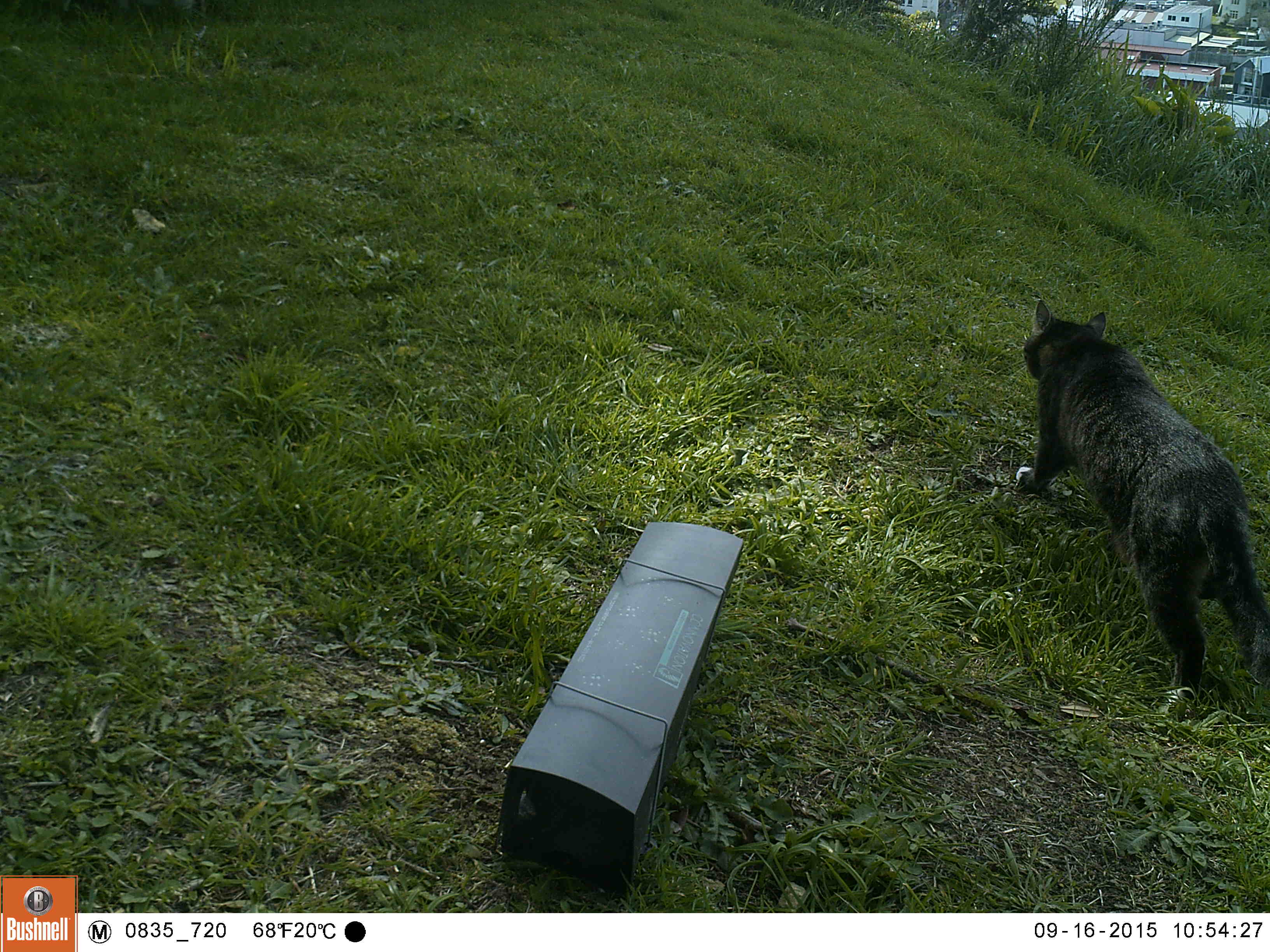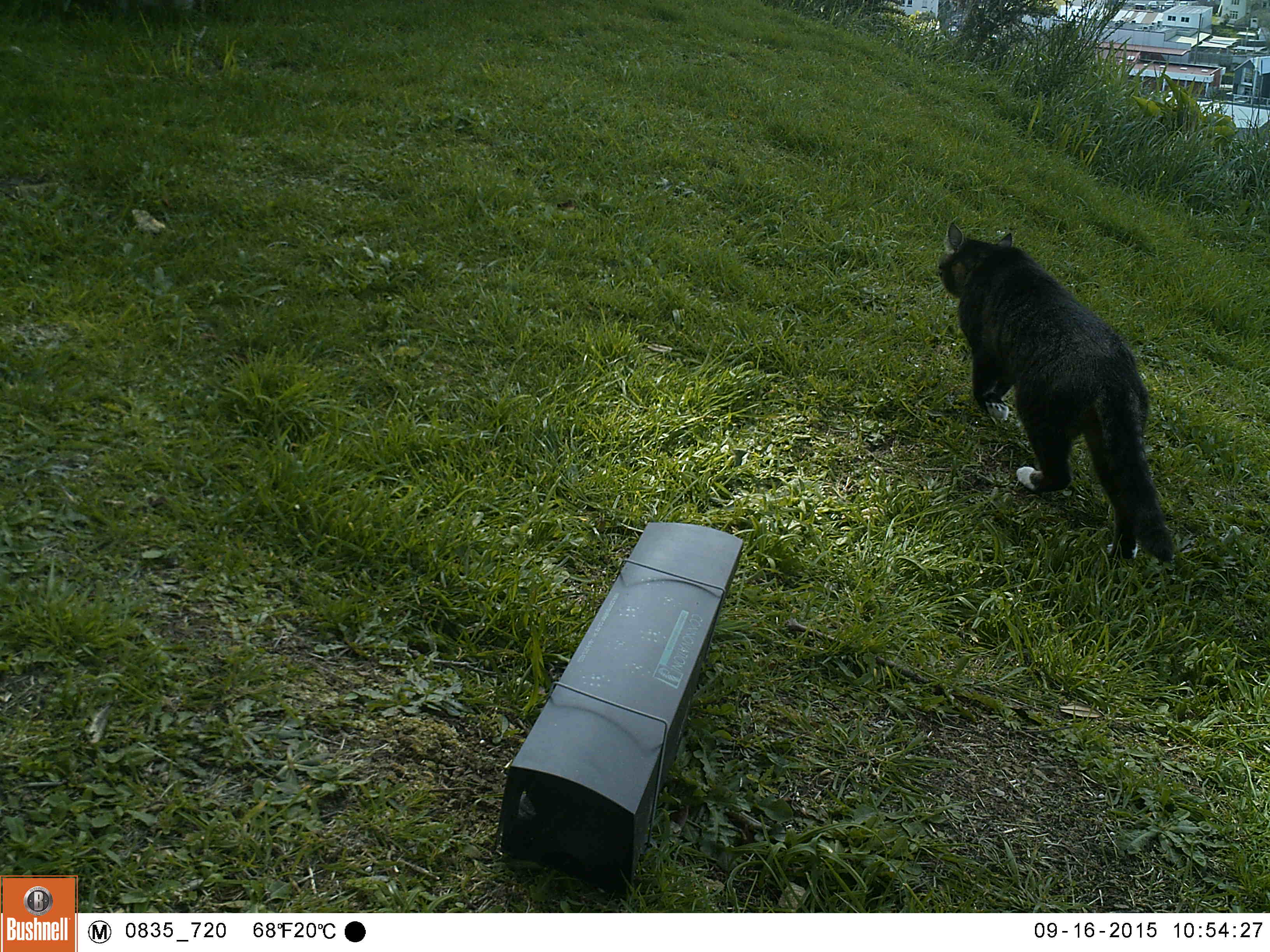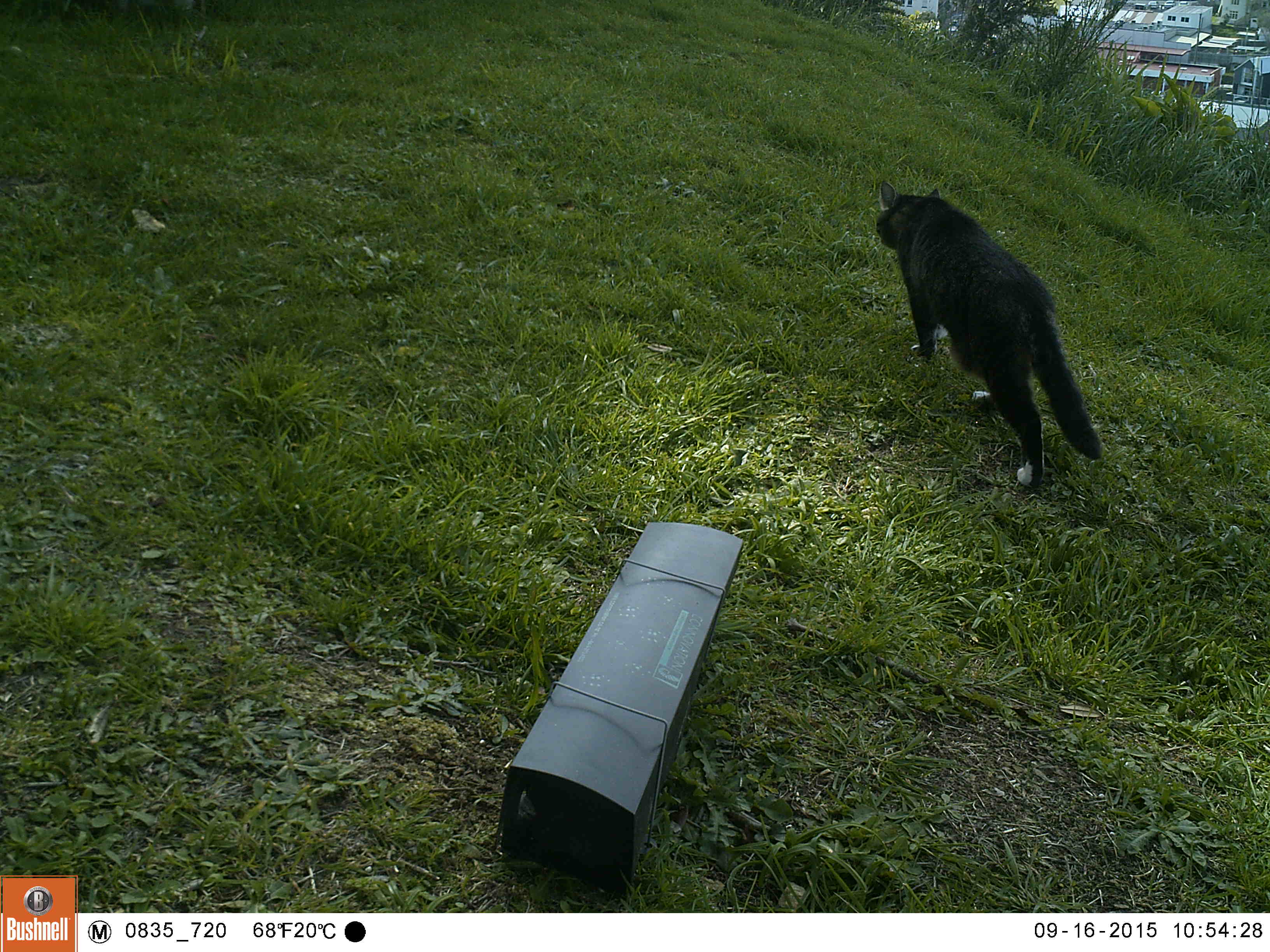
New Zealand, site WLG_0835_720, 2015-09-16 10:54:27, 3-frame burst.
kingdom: Animalia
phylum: Chordata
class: Mammalia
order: Carnivora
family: Felidae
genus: Felis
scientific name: Felis catus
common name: domestic cat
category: cat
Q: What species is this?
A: Cat (domestic cat) (Felis catus).